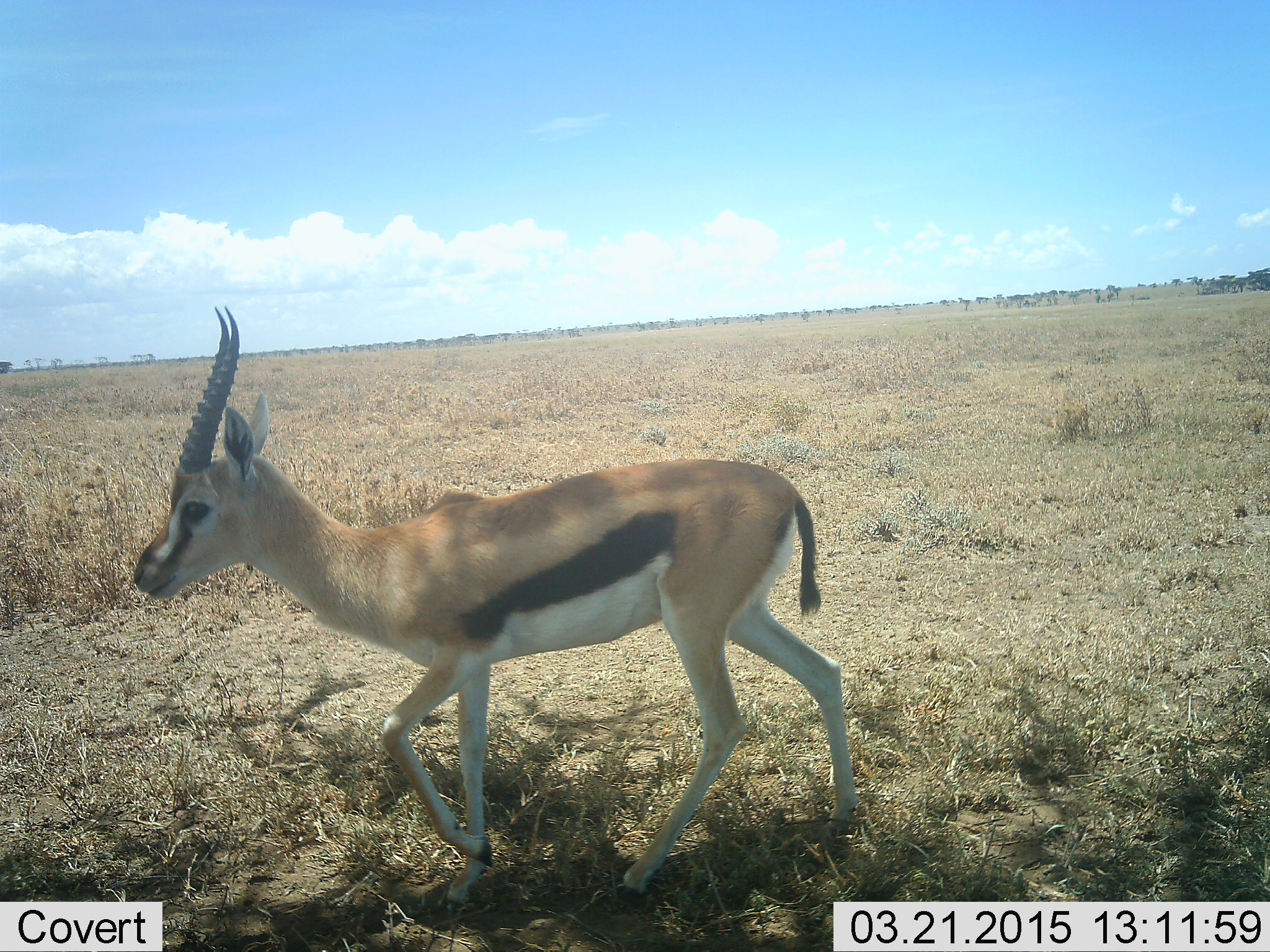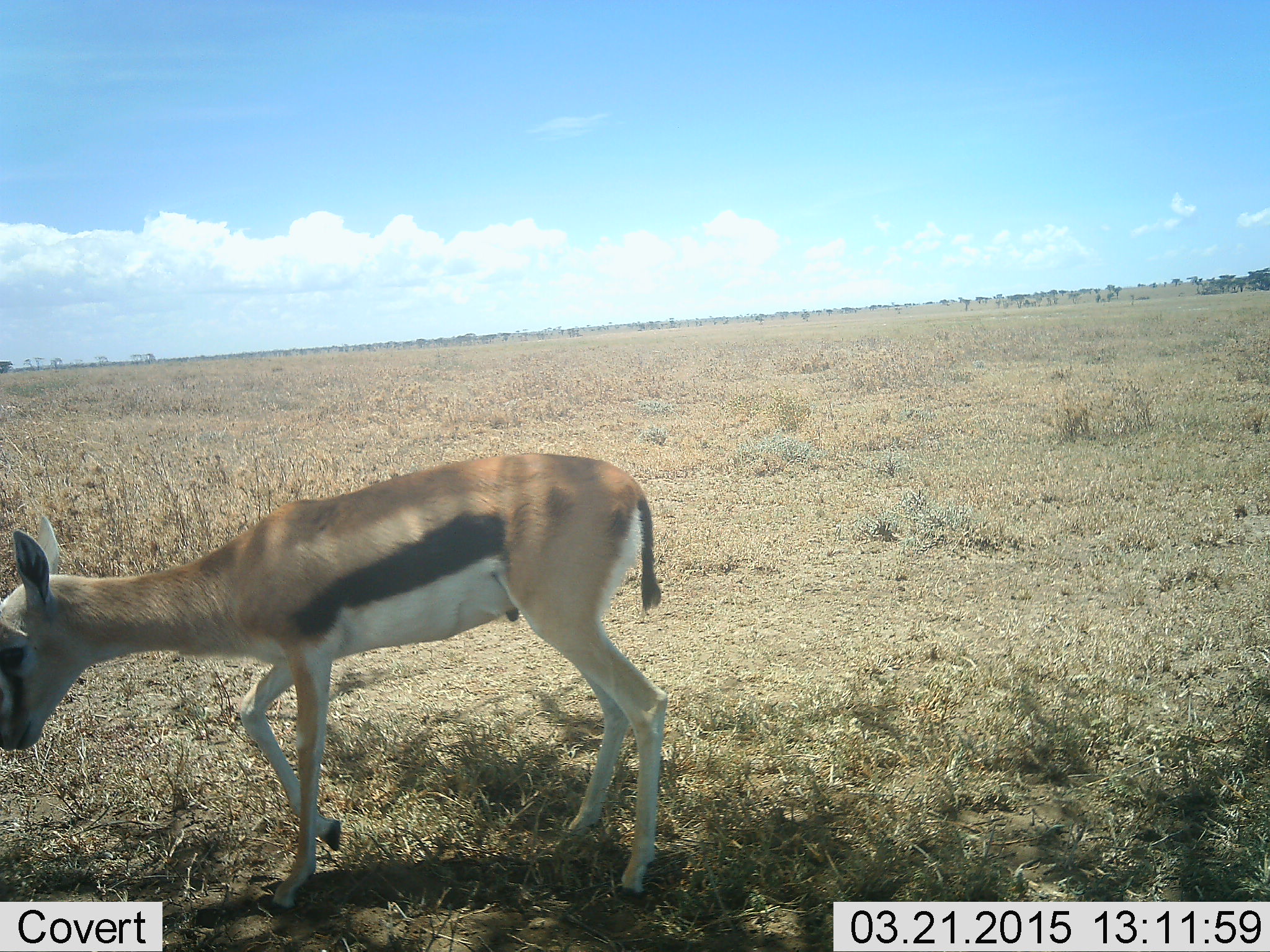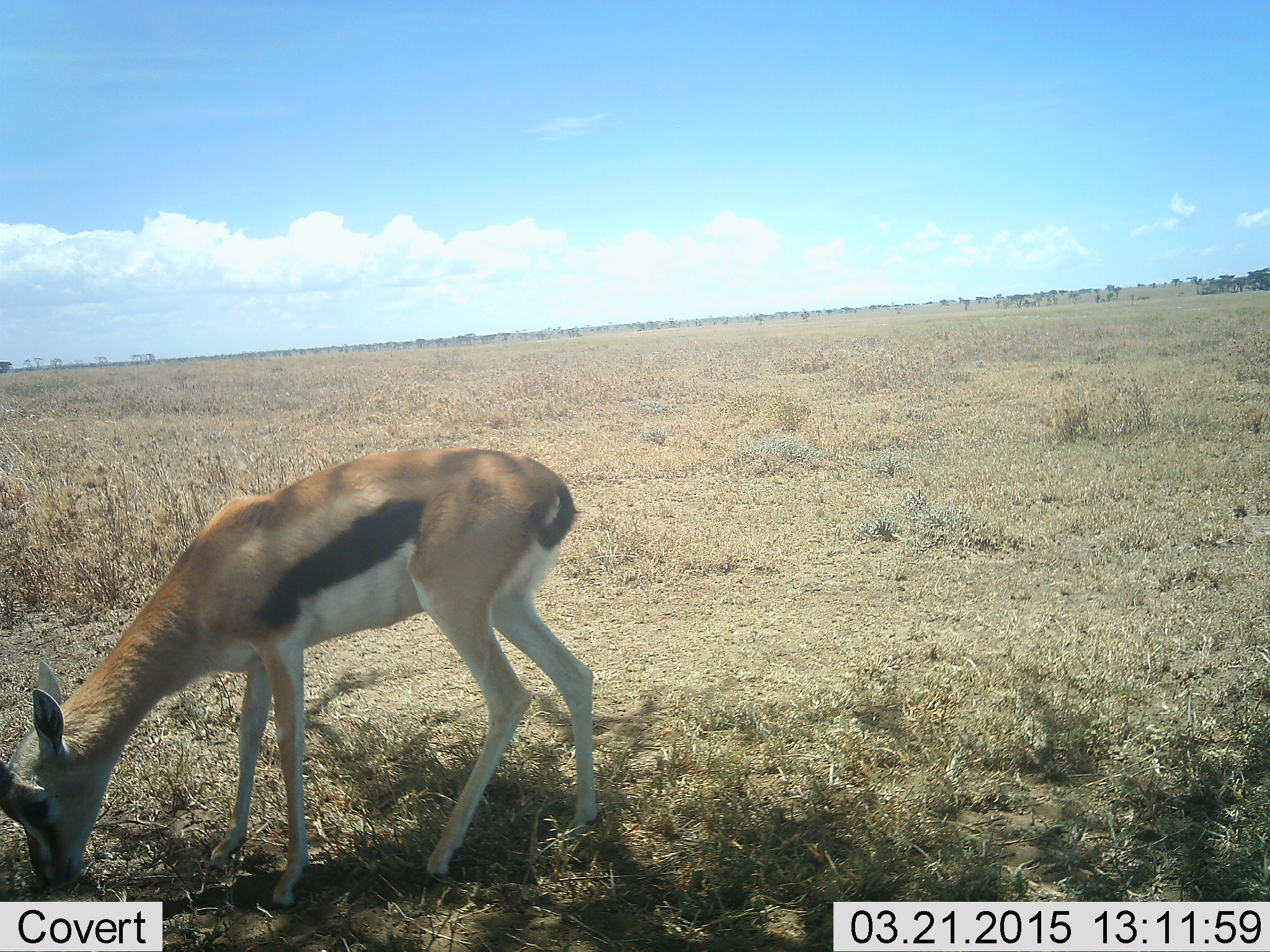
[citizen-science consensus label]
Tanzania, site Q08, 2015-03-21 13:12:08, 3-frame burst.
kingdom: Animalia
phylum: Chordata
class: Mammalia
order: Artiodactyla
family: Bovidae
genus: Eudorcas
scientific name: Eudorcas thomsonii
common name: thomson's gazelle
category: gazellethomsons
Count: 1.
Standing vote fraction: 10%.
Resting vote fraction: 0%.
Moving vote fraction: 80%.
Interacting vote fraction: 0%.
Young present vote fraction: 0%.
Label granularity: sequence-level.